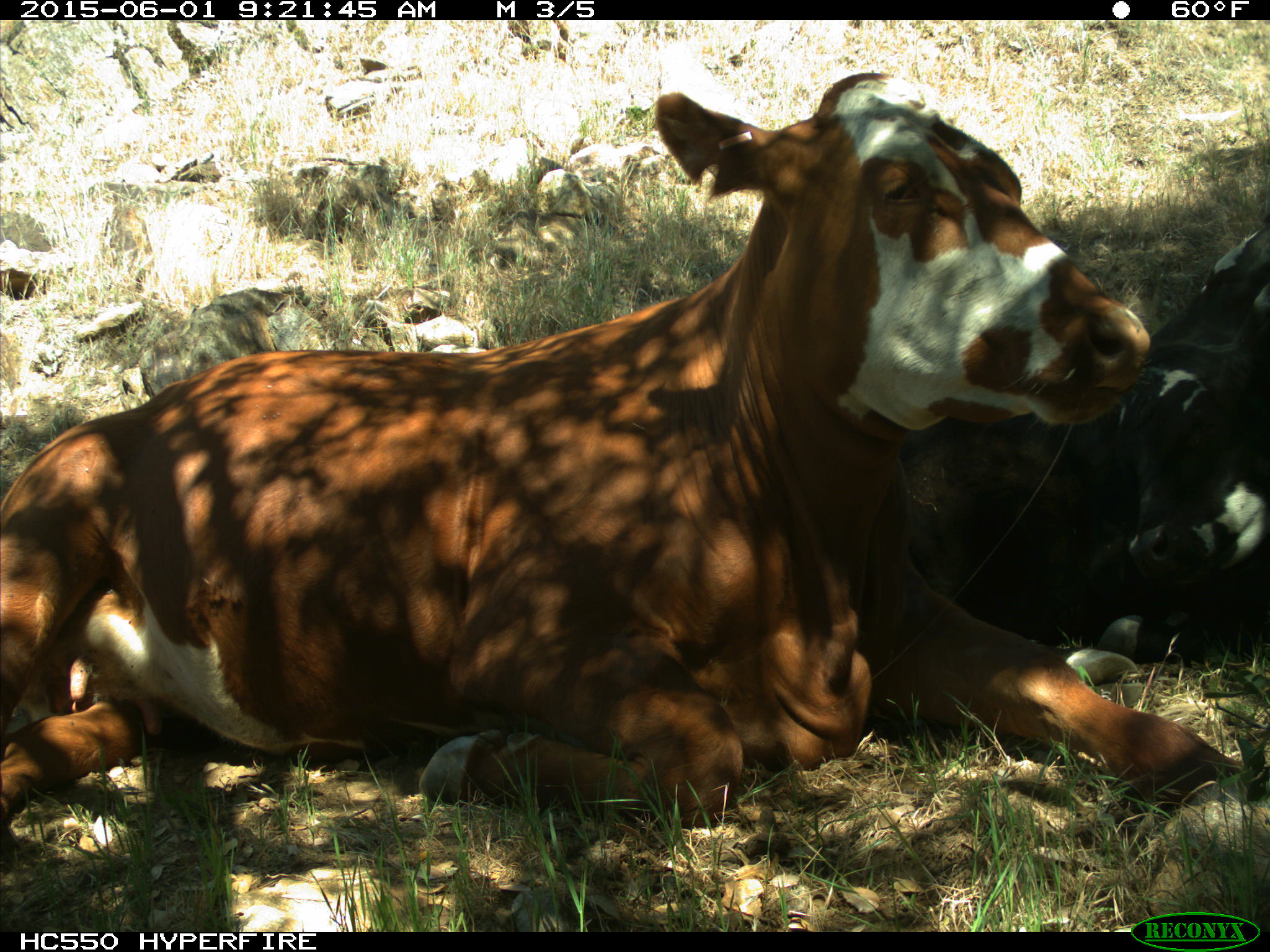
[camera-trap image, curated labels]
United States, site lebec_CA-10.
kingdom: Animalia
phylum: Chordata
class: Mammalia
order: Artiodactyla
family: Bovidae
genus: Bos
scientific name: Bos taurus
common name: domestic cow